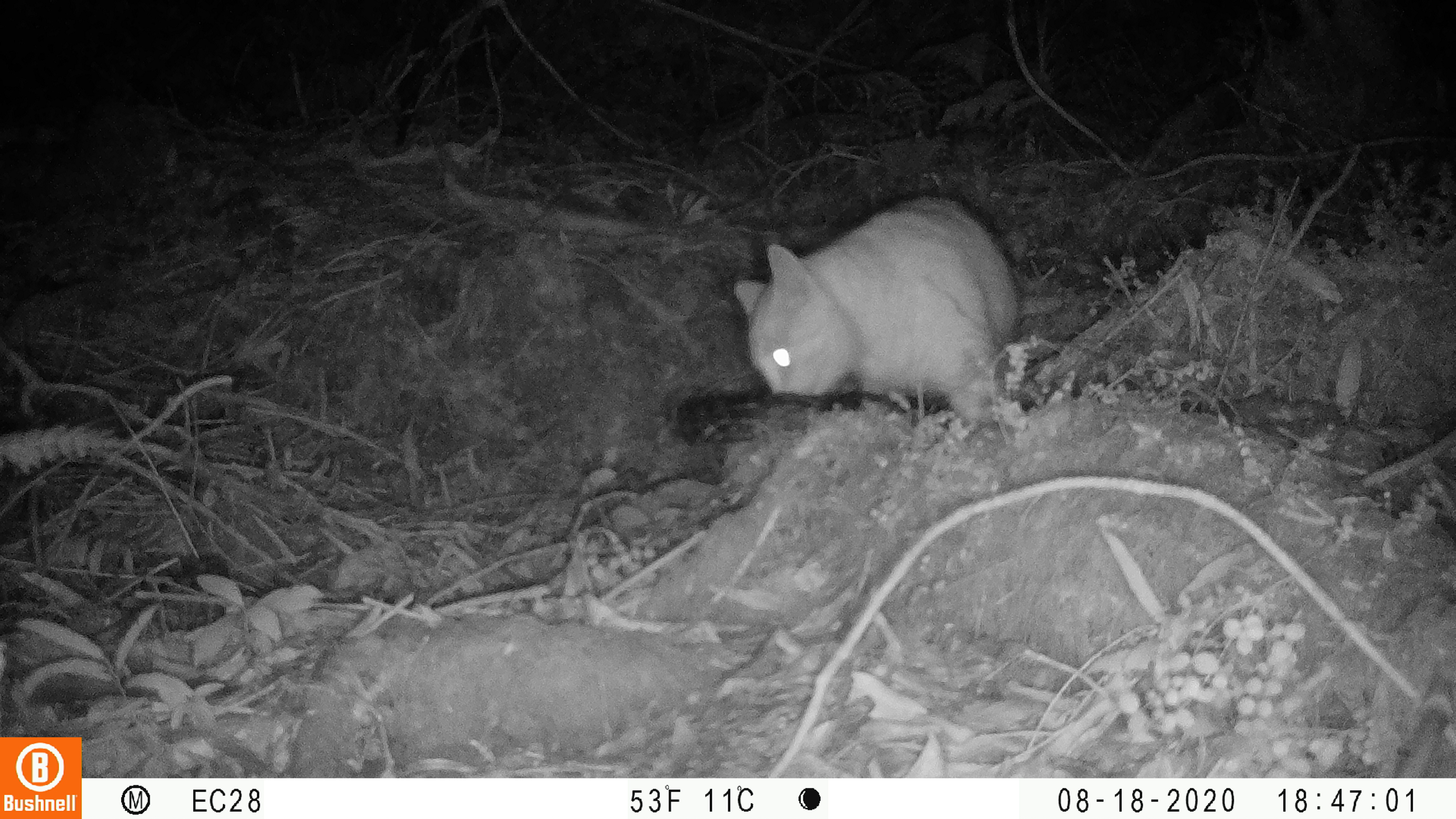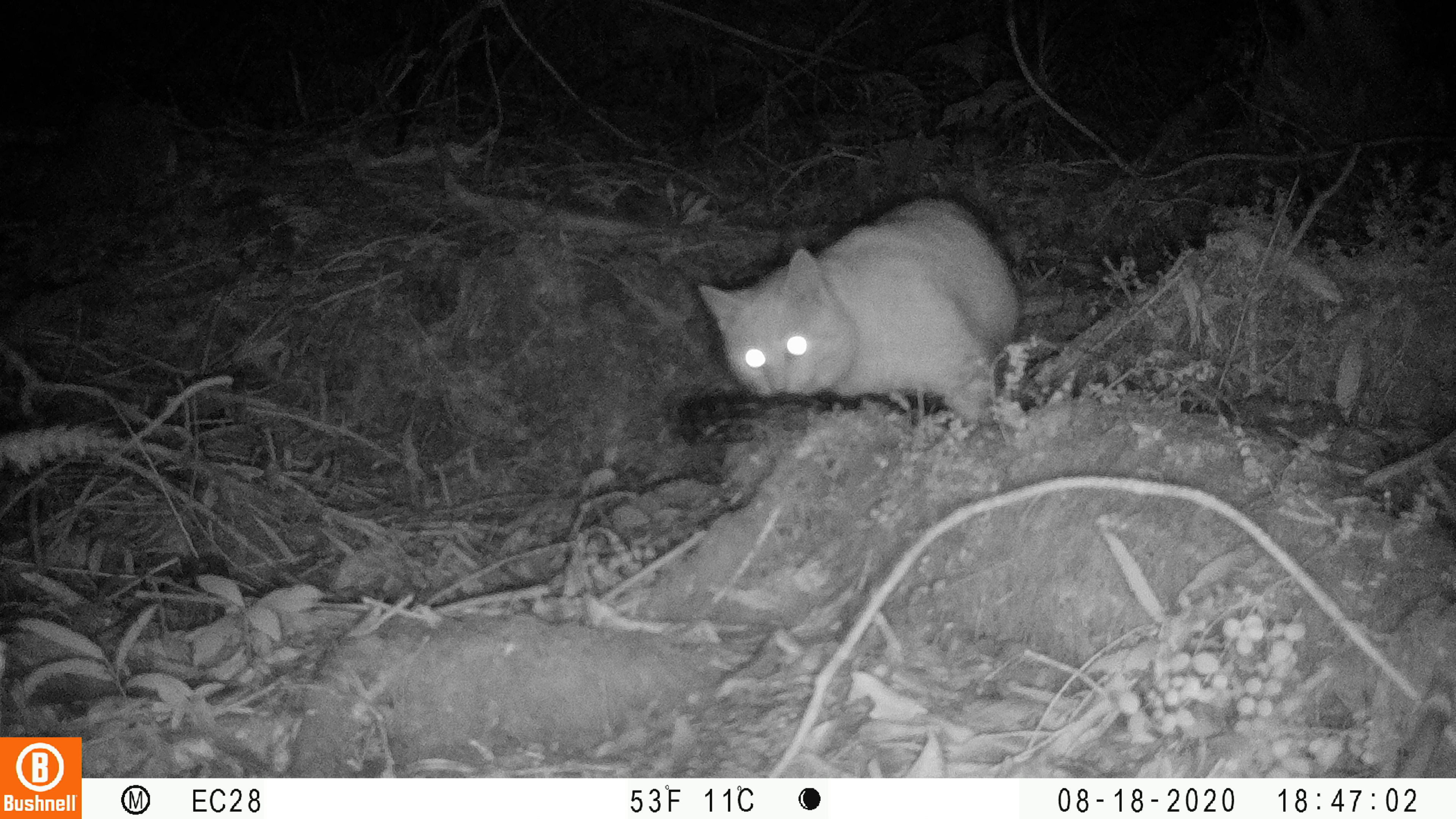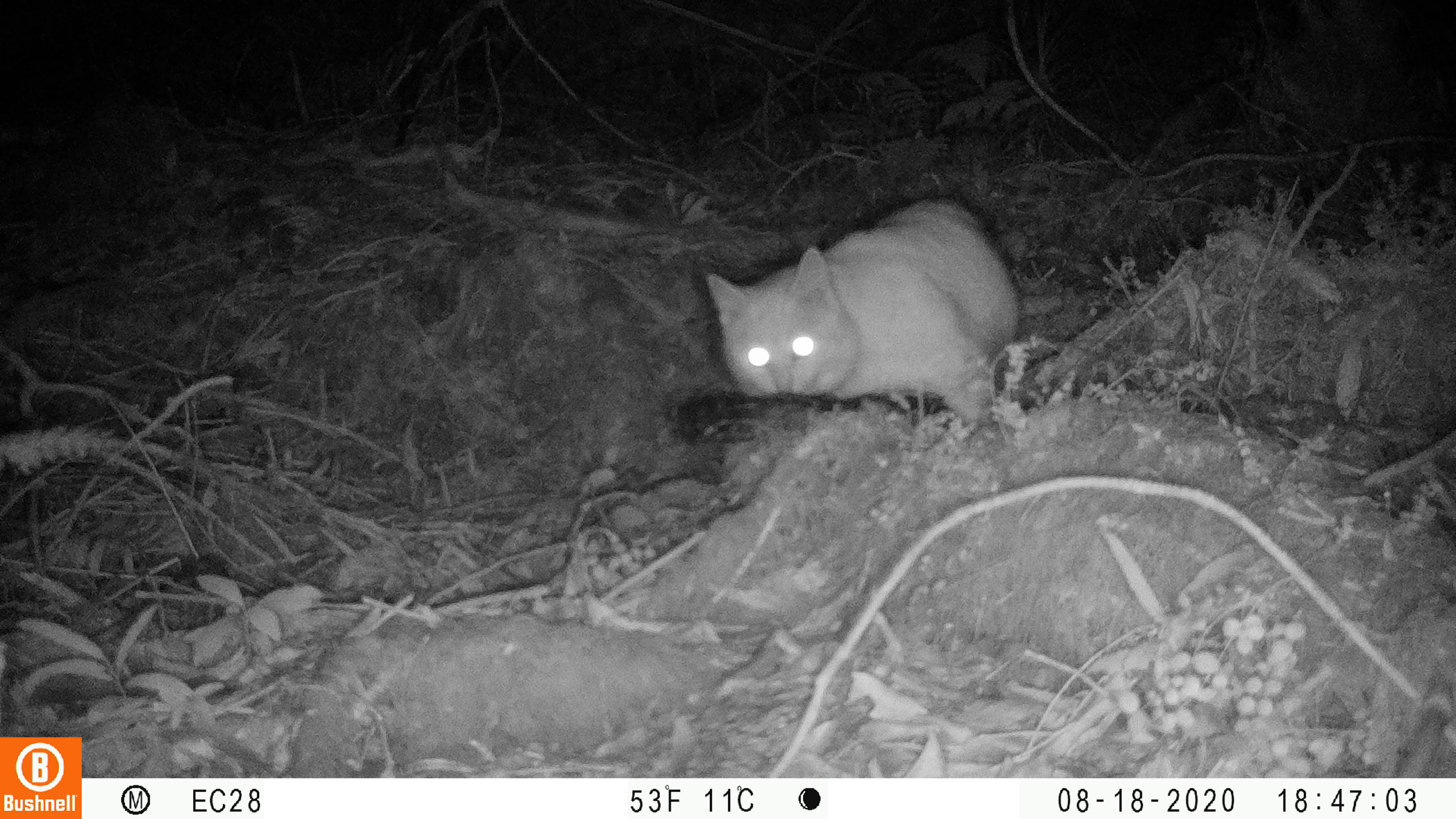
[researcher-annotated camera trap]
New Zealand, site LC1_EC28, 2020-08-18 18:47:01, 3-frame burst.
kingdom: Animalia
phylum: Chordata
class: Mammalia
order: Carnivora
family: Felidae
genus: Felis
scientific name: Felis catus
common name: domestic cat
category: cat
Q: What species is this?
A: Cat (domestic cat) (Felis catus).